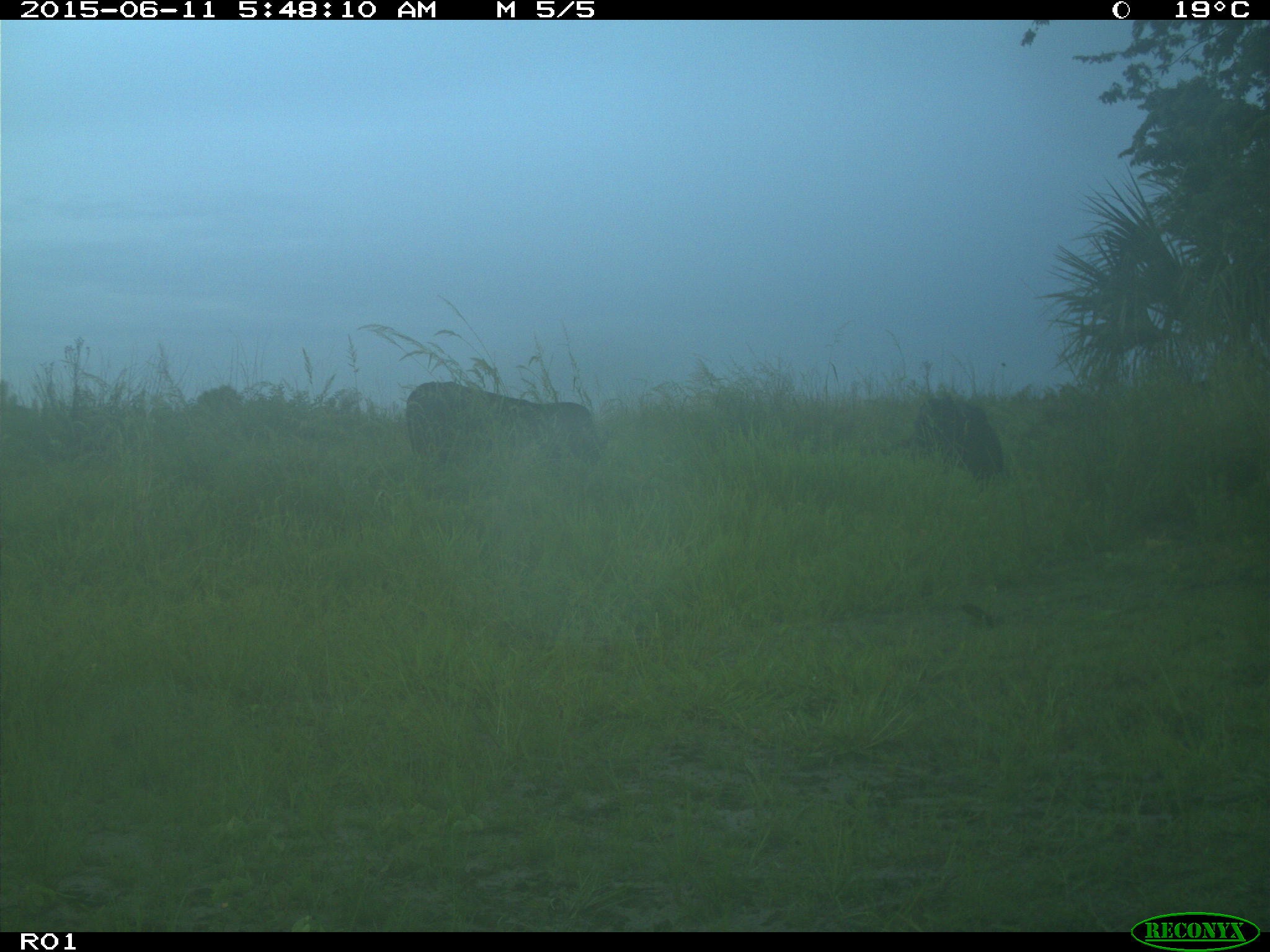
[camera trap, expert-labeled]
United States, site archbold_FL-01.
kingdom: Animalia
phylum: Chordata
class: Mammalia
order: Artiodactyla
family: Bovidae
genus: Bos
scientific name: Bos taurus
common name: domestic cow